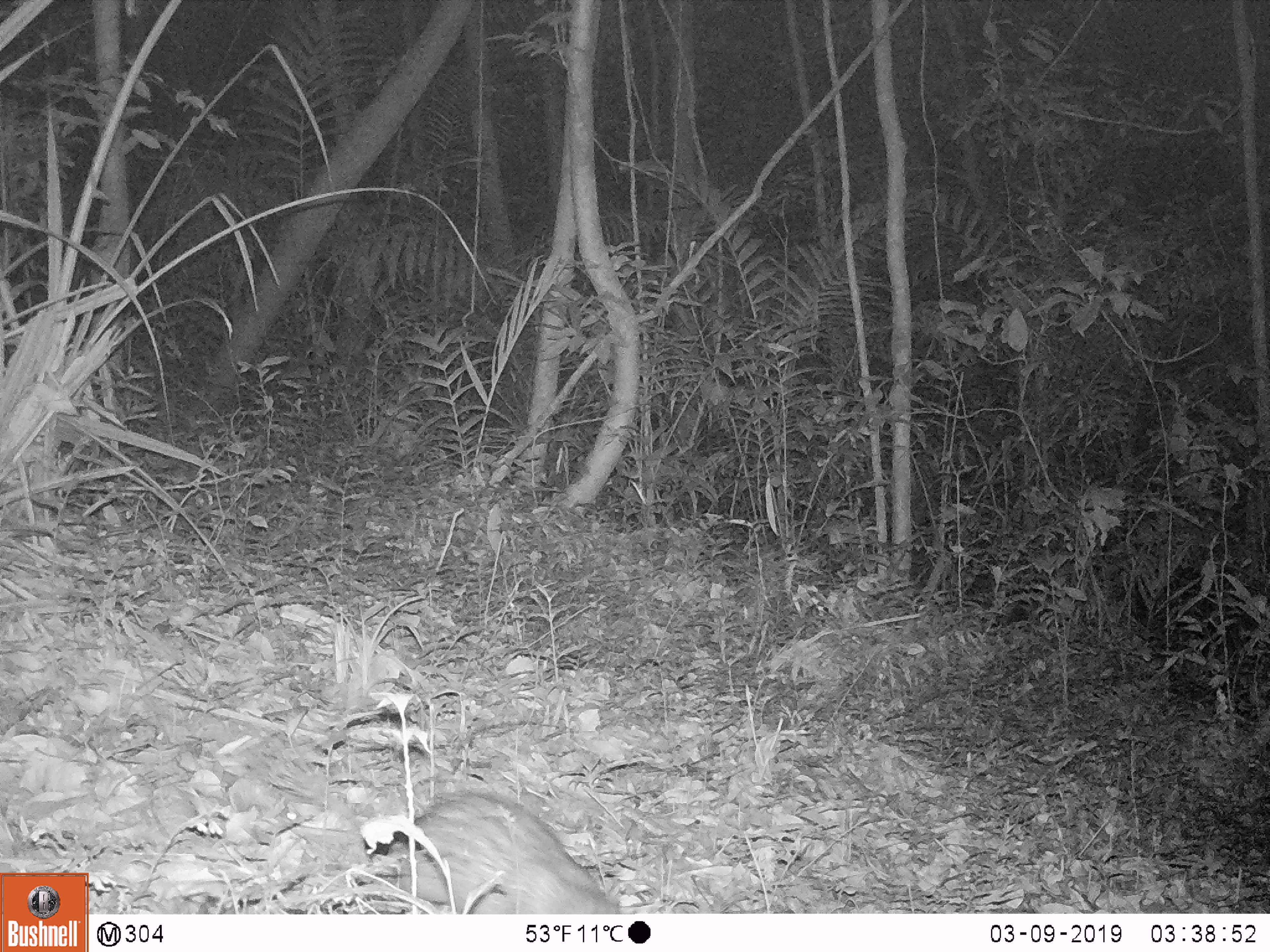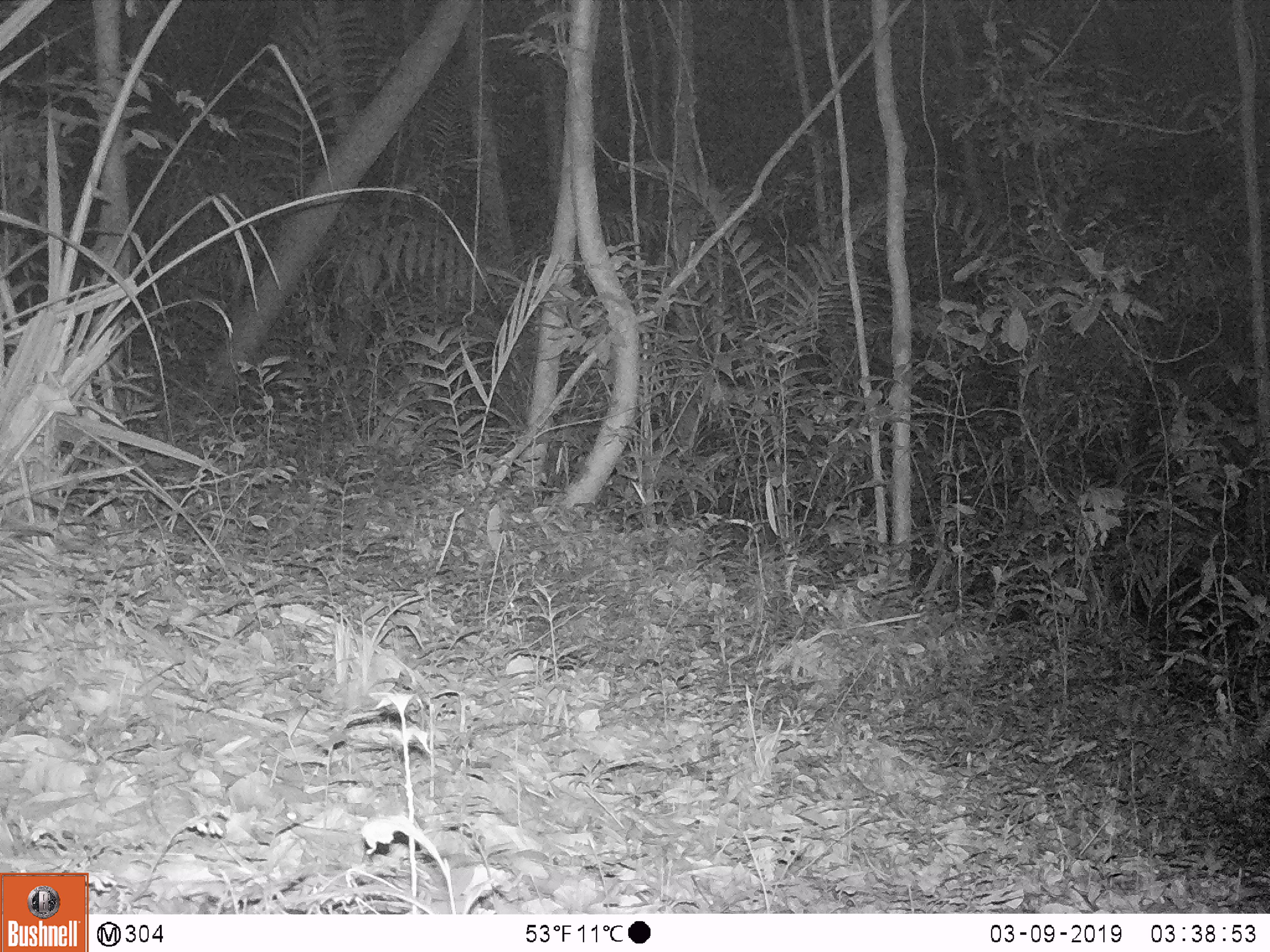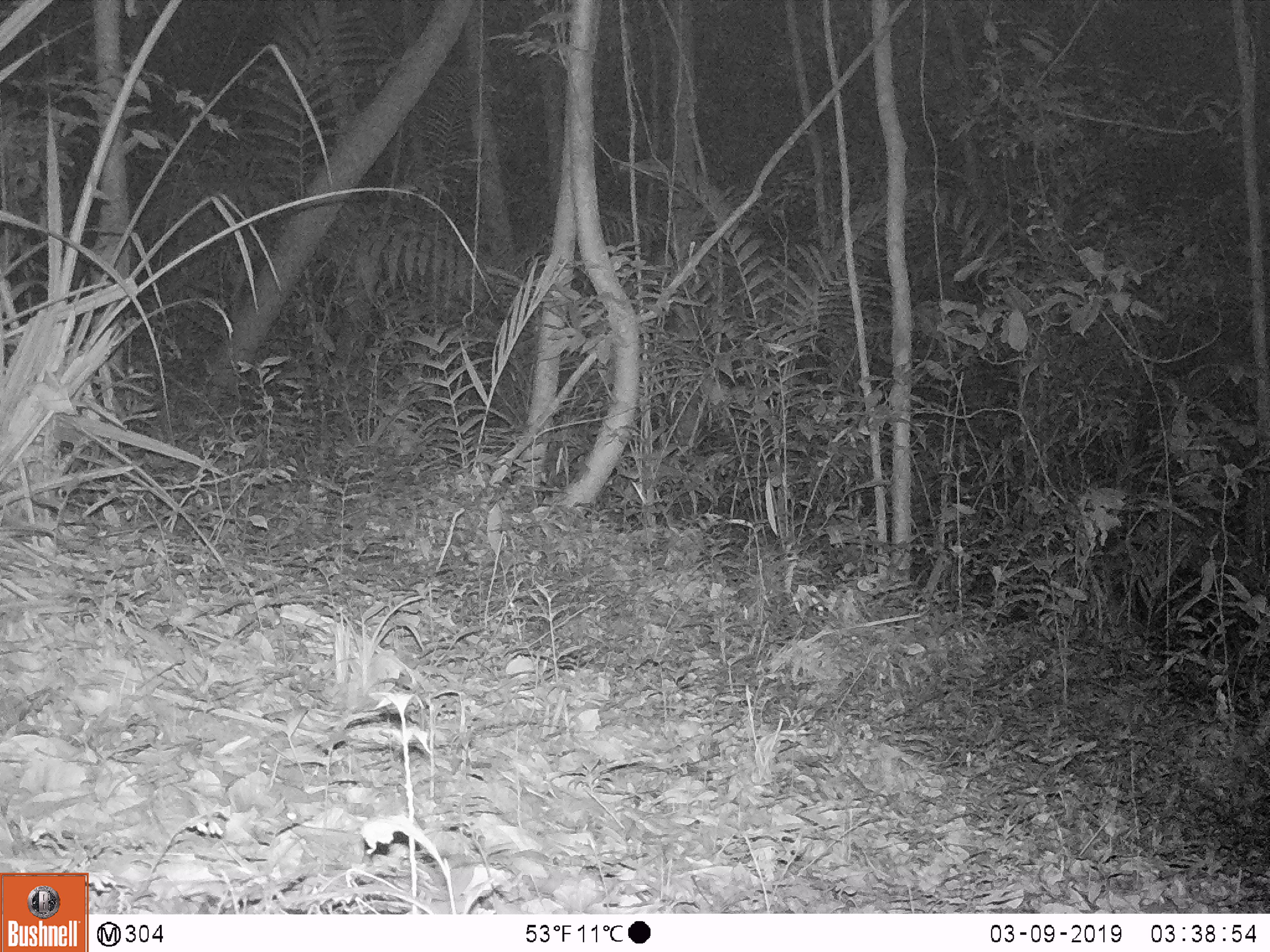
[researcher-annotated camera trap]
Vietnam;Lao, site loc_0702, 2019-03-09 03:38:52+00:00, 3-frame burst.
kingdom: Animalia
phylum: Chordata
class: Mammalia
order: Rodentia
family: Hystricidae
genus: Atherurus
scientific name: Atherurus macrourus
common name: asiatic brush-tailed porcupine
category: asiatic brush tailed porcupine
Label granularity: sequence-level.